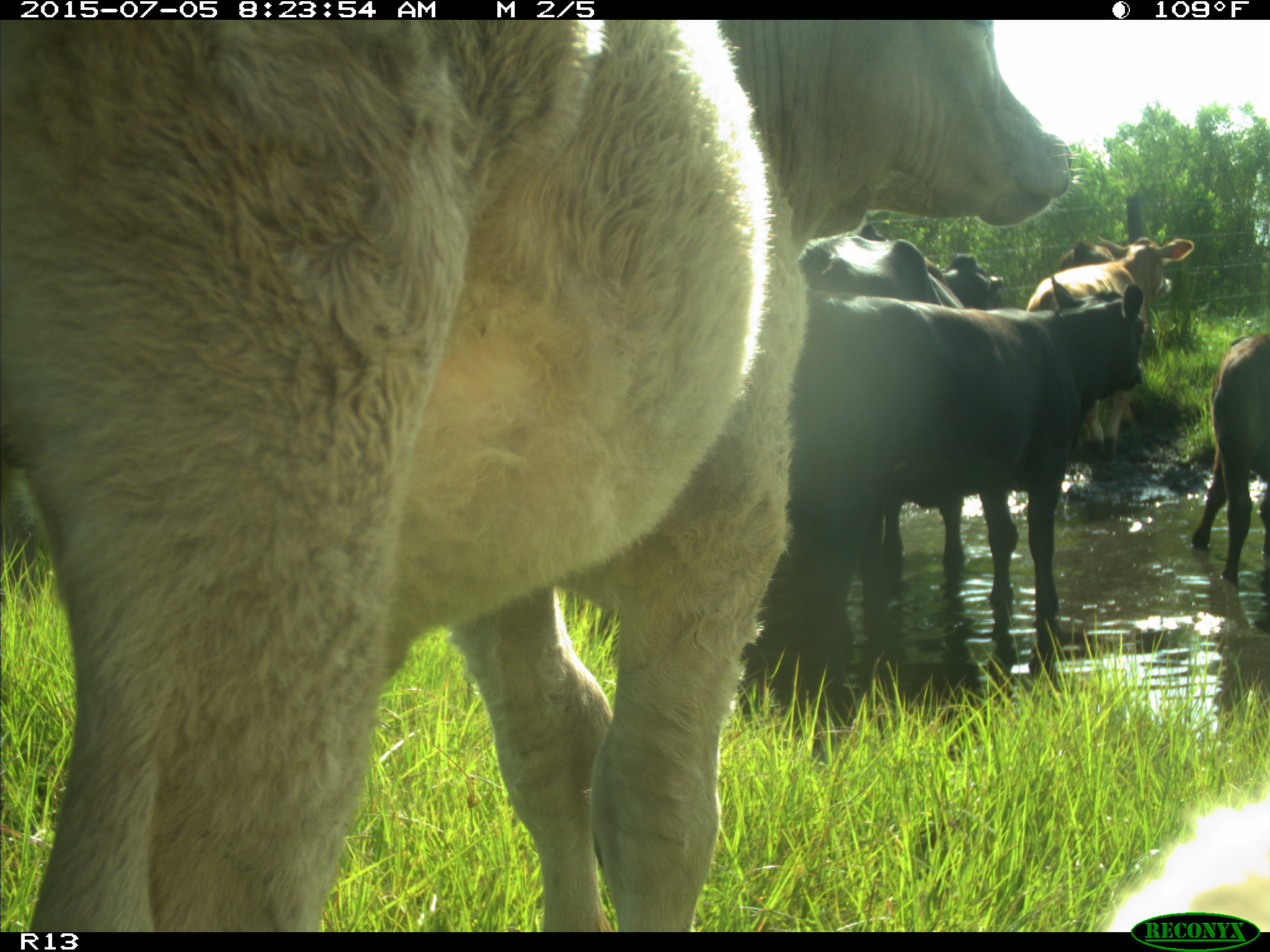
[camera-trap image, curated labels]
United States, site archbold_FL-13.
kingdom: Animalia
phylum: Chordata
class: Mammalia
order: Artiodactyla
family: Bovidae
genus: Bos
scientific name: Bos taurus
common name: domestic cow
Bos taurus (domestic cow).